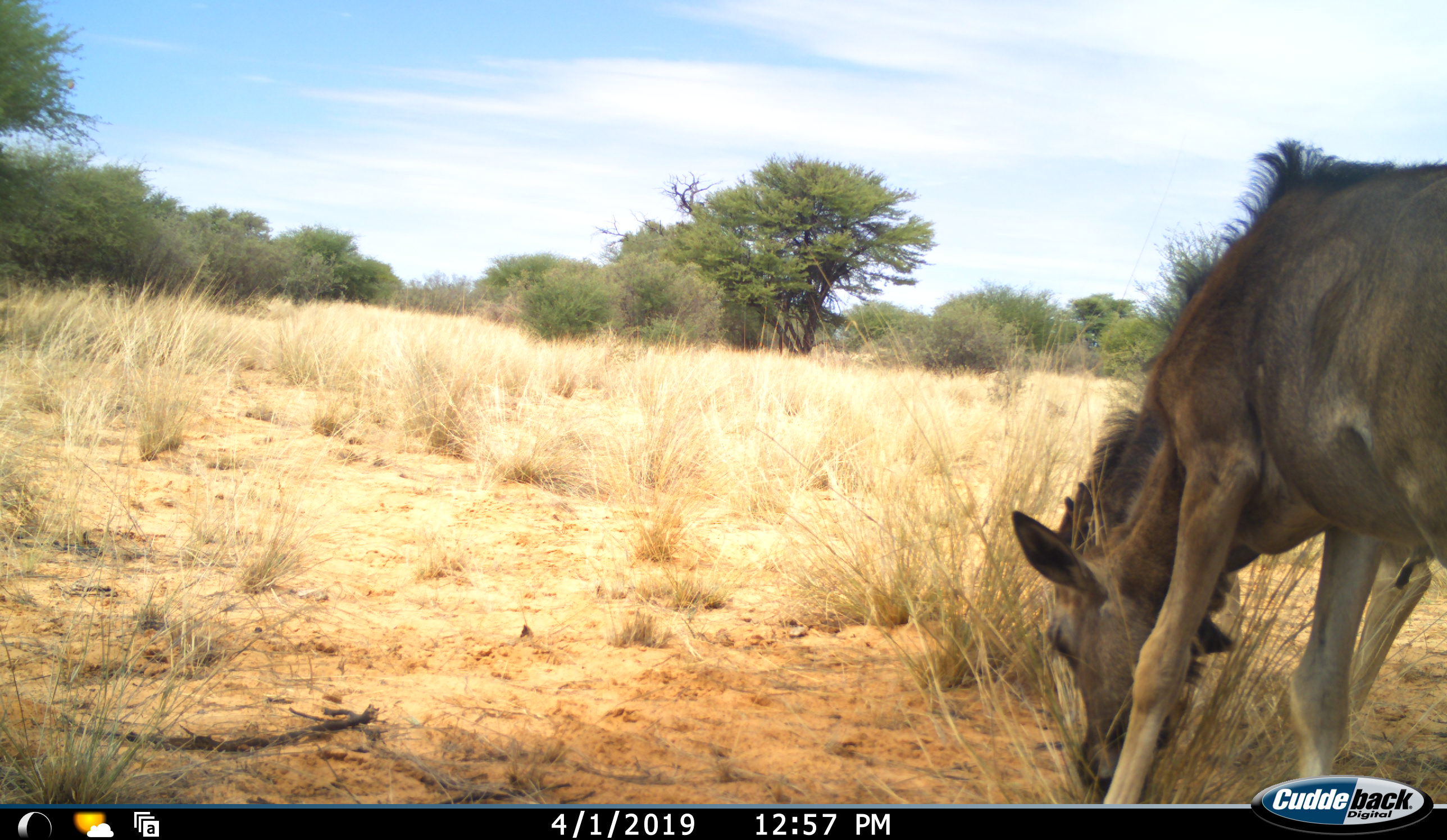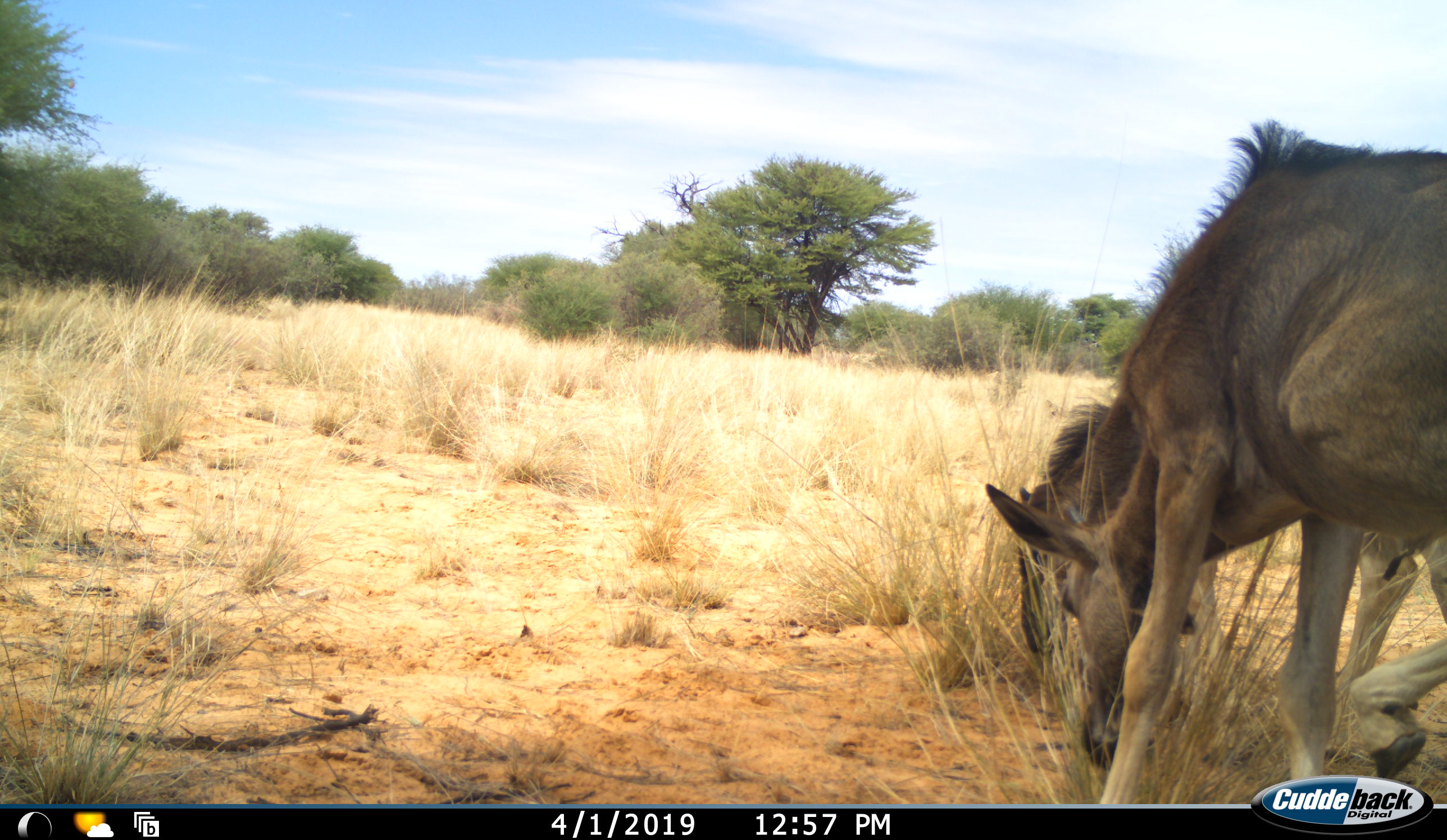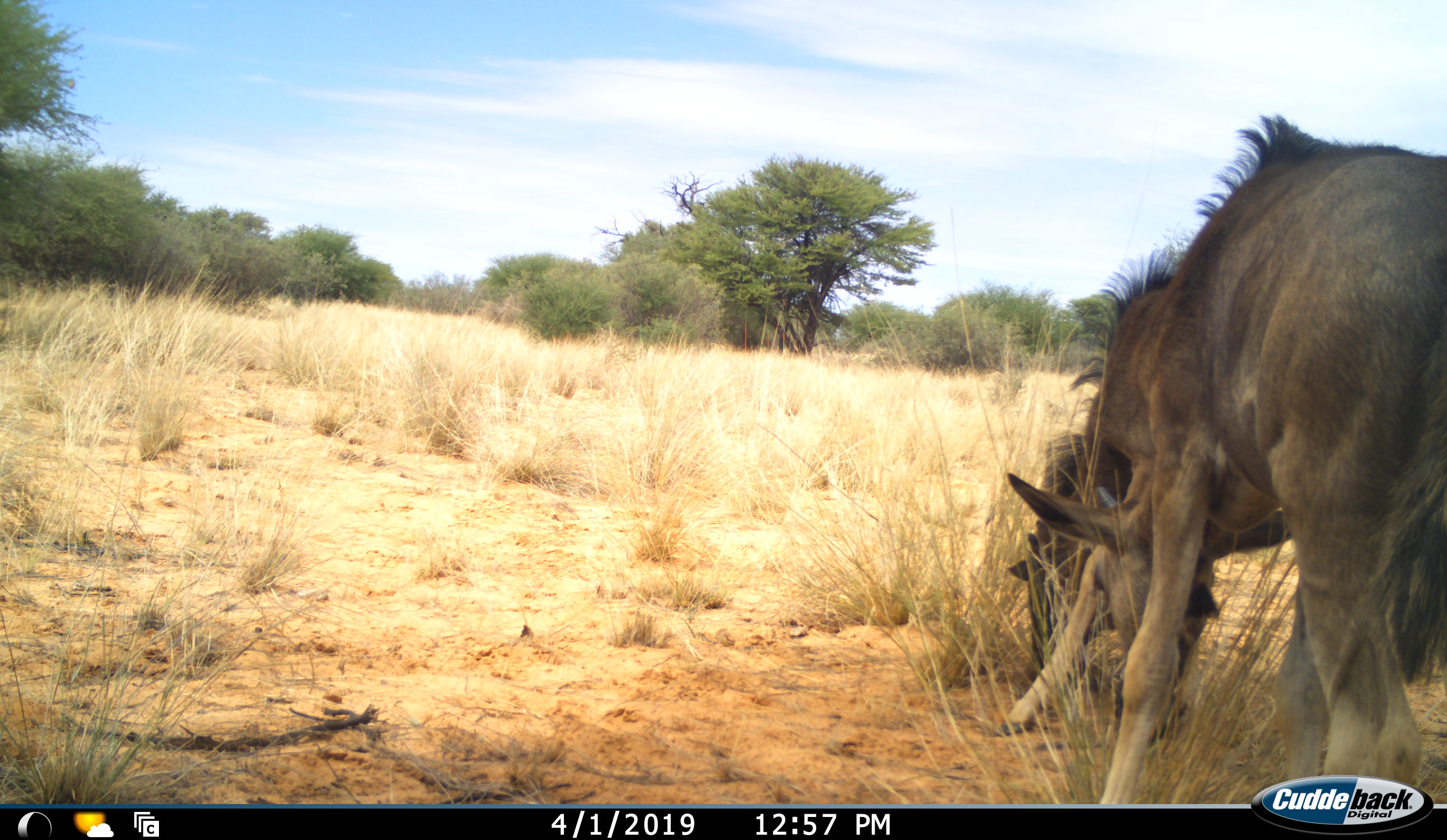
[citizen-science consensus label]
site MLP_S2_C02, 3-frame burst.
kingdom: Animalia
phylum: Chordata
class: Mammalia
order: Artiodactyla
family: Bovidae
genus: Connochaetes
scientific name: Connochaetes taurinus taurinus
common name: blue wildebeest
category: wildebeestblue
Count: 2.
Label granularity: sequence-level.